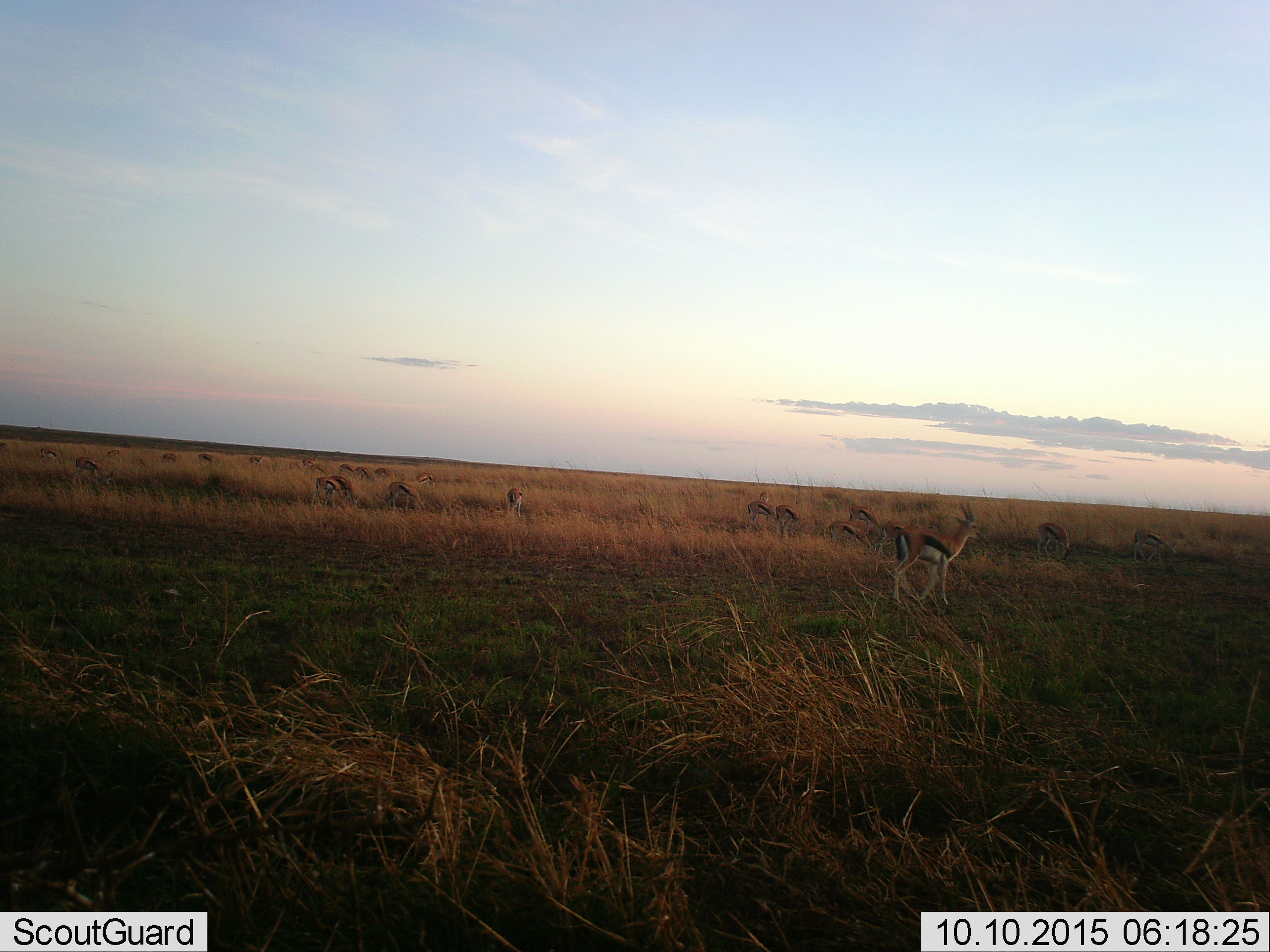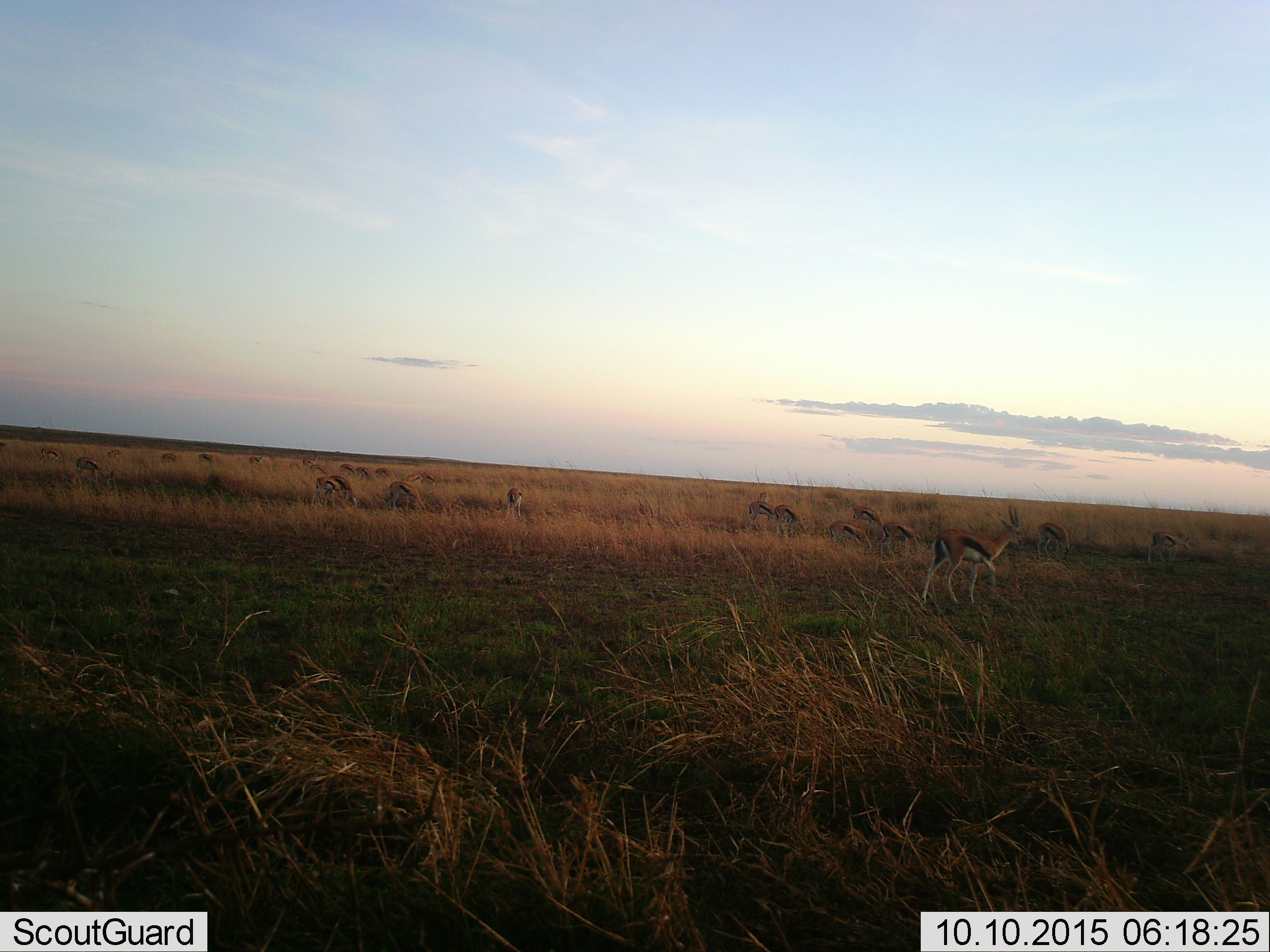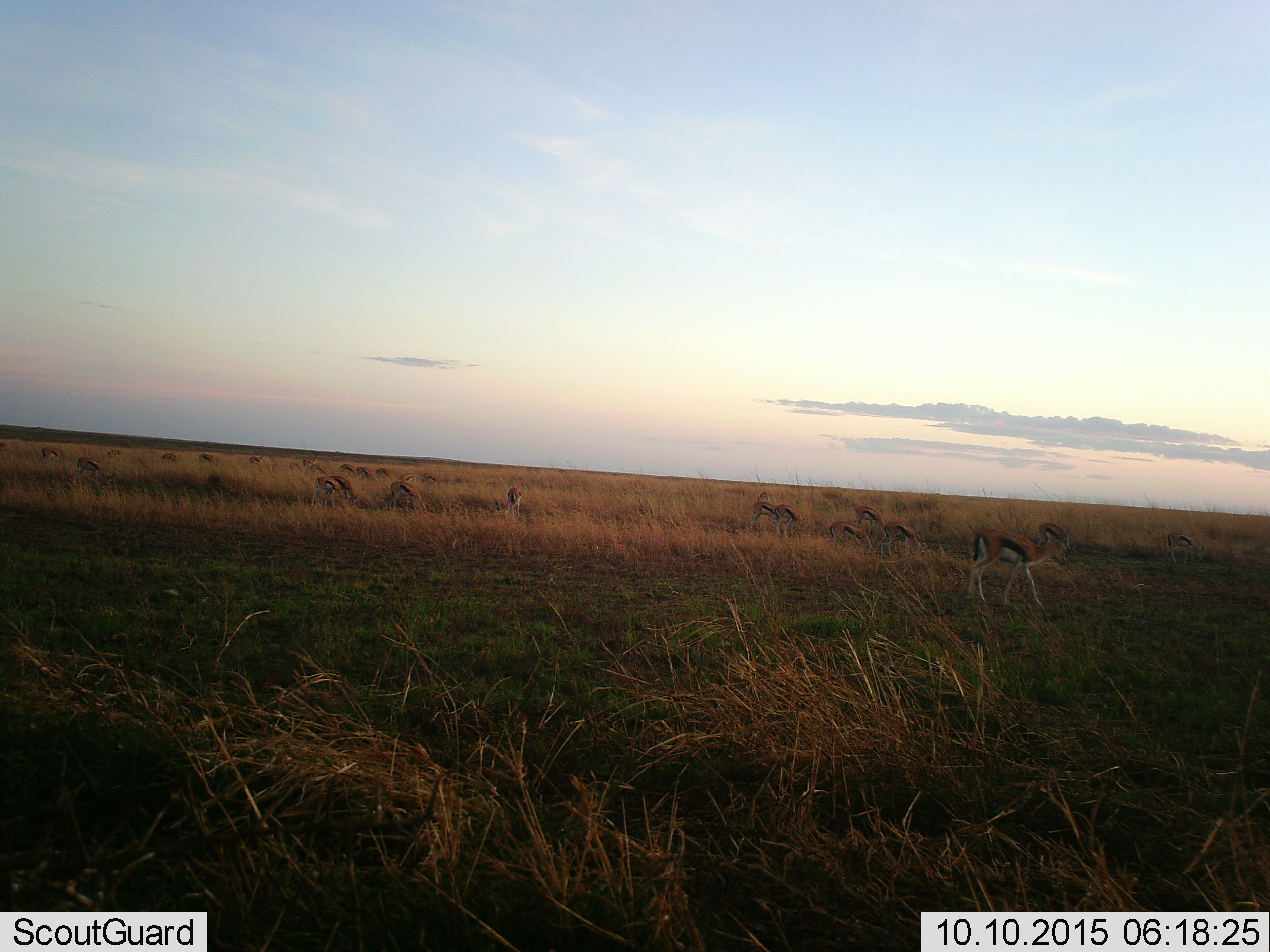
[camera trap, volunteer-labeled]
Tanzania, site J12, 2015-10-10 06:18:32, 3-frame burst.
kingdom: Animalia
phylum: Chordata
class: Mammalia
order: Artiodactyla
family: Bovidae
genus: Eudorcas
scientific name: Eudorcas thomsonii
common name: thomson's gazelle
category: gazellethomsons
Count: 11-50.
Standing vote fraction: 43%.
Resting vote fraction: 0%.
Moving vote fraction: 71%.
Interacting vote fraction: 0%.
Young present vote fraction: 0%.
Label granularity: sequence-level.